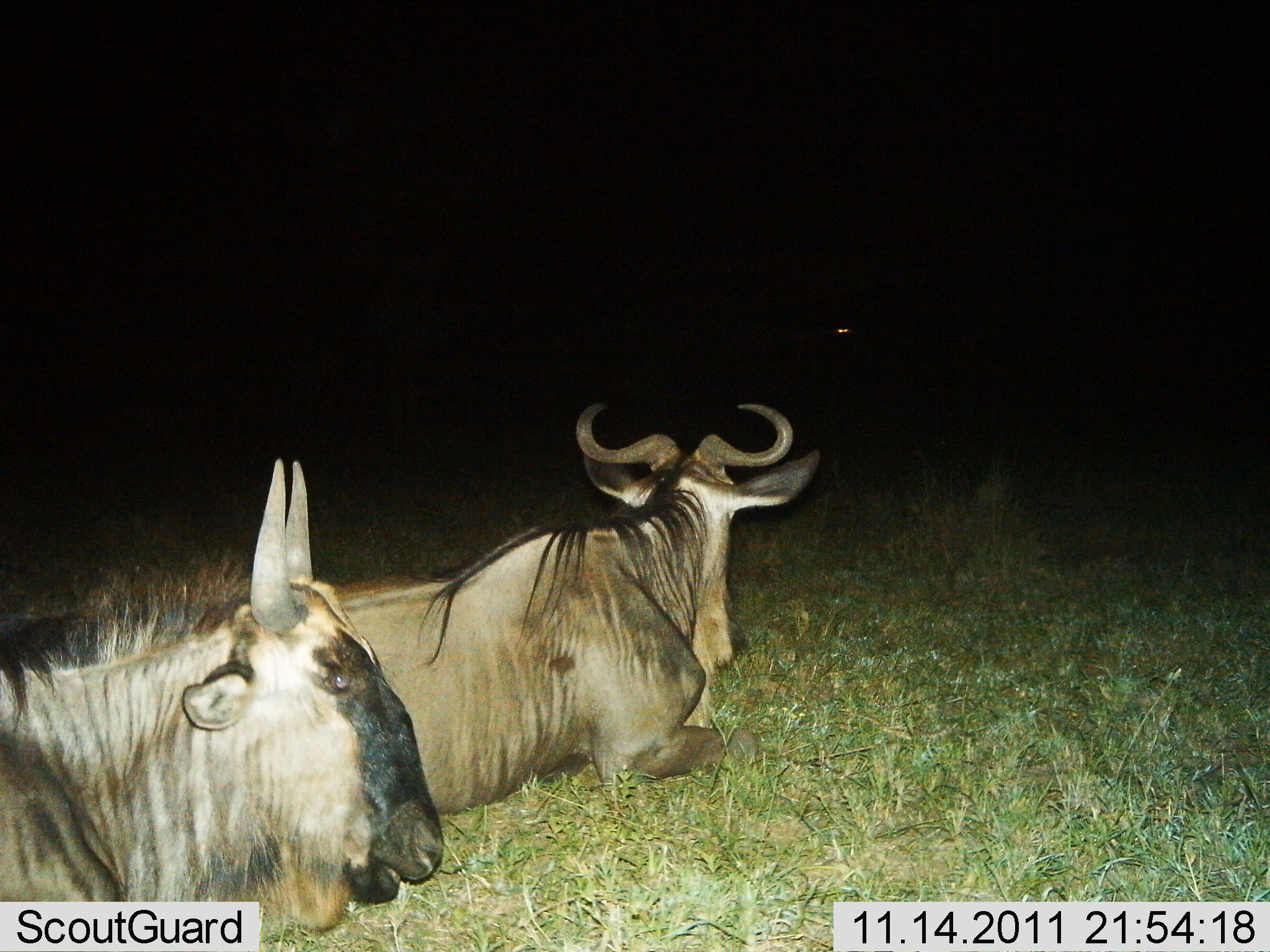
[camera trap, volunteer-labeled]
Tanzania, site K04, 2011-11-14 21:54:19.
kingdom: Animalia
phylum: Chordata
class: Mammalia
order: Artiodactyla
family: Bovidae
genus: Connochaetes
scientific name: Connochaetes taurinus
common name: blue wildebeest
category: wildebeest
Wildebeest (blue wildebeest) (Connochaetes taurinus), count 2. Behavior (volunteer vote fractions): standing 8%, resting 92%, moving 0%, interacting 0%. Young present (vote fraction): 0%. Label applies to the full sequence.